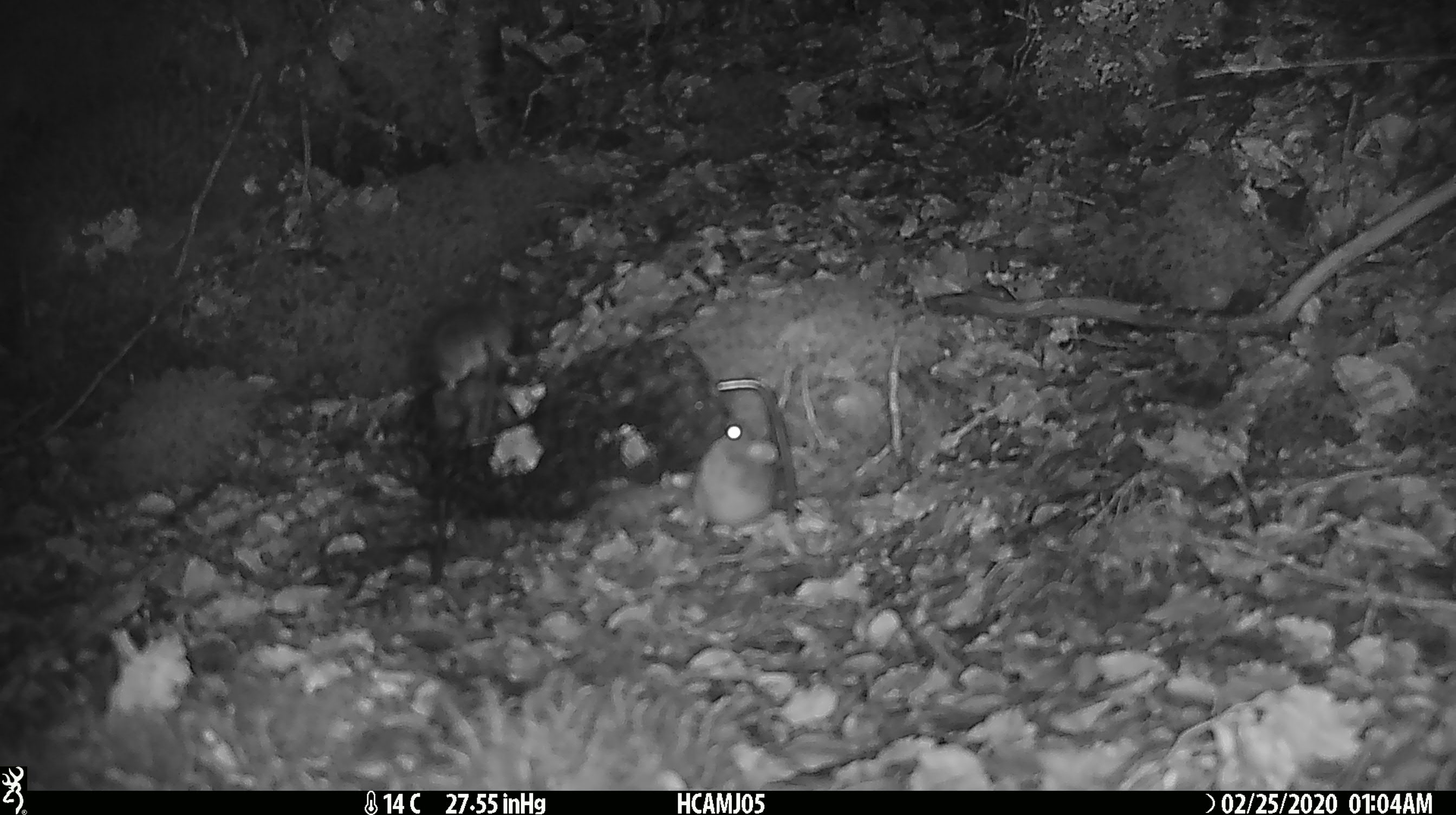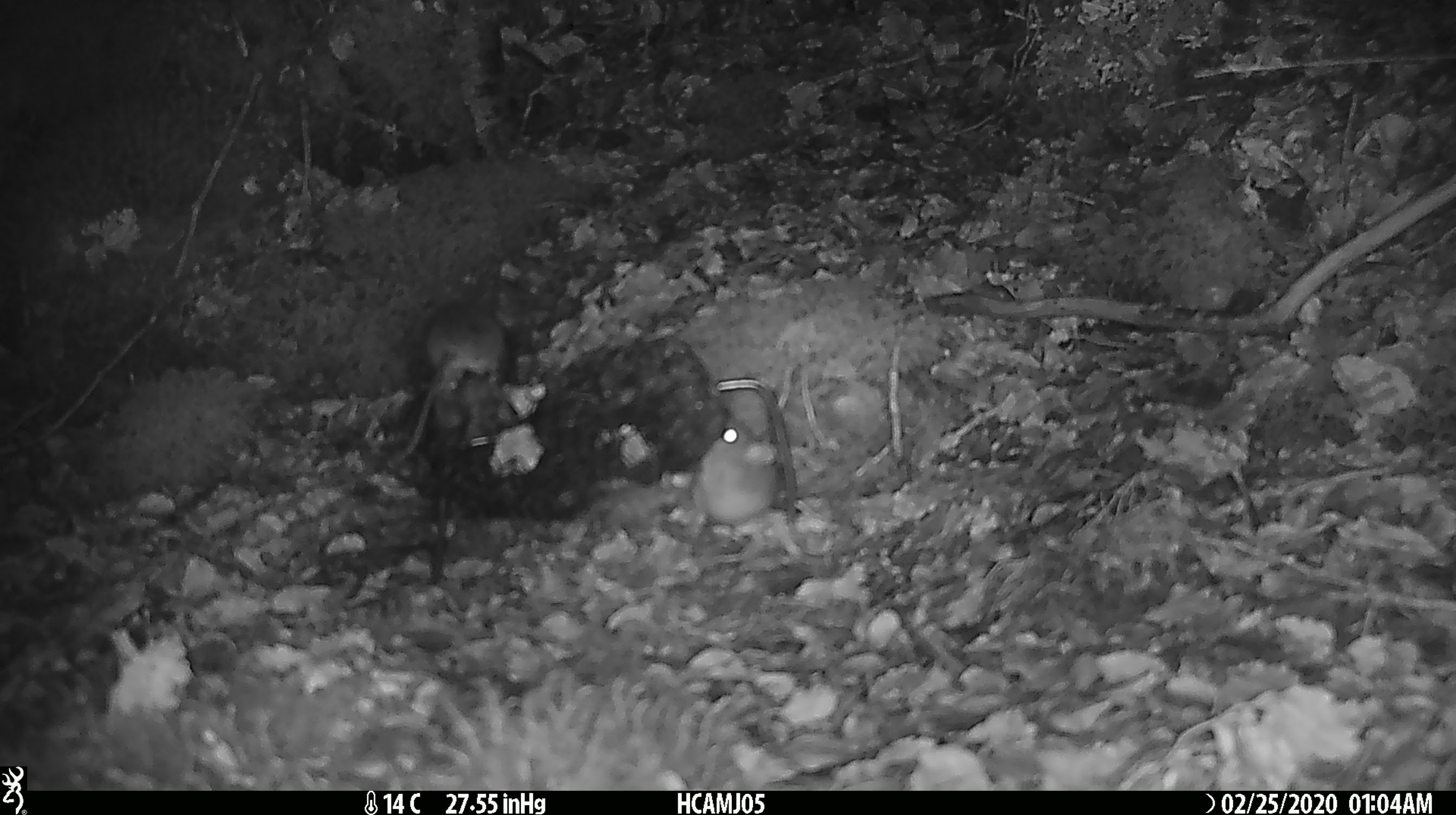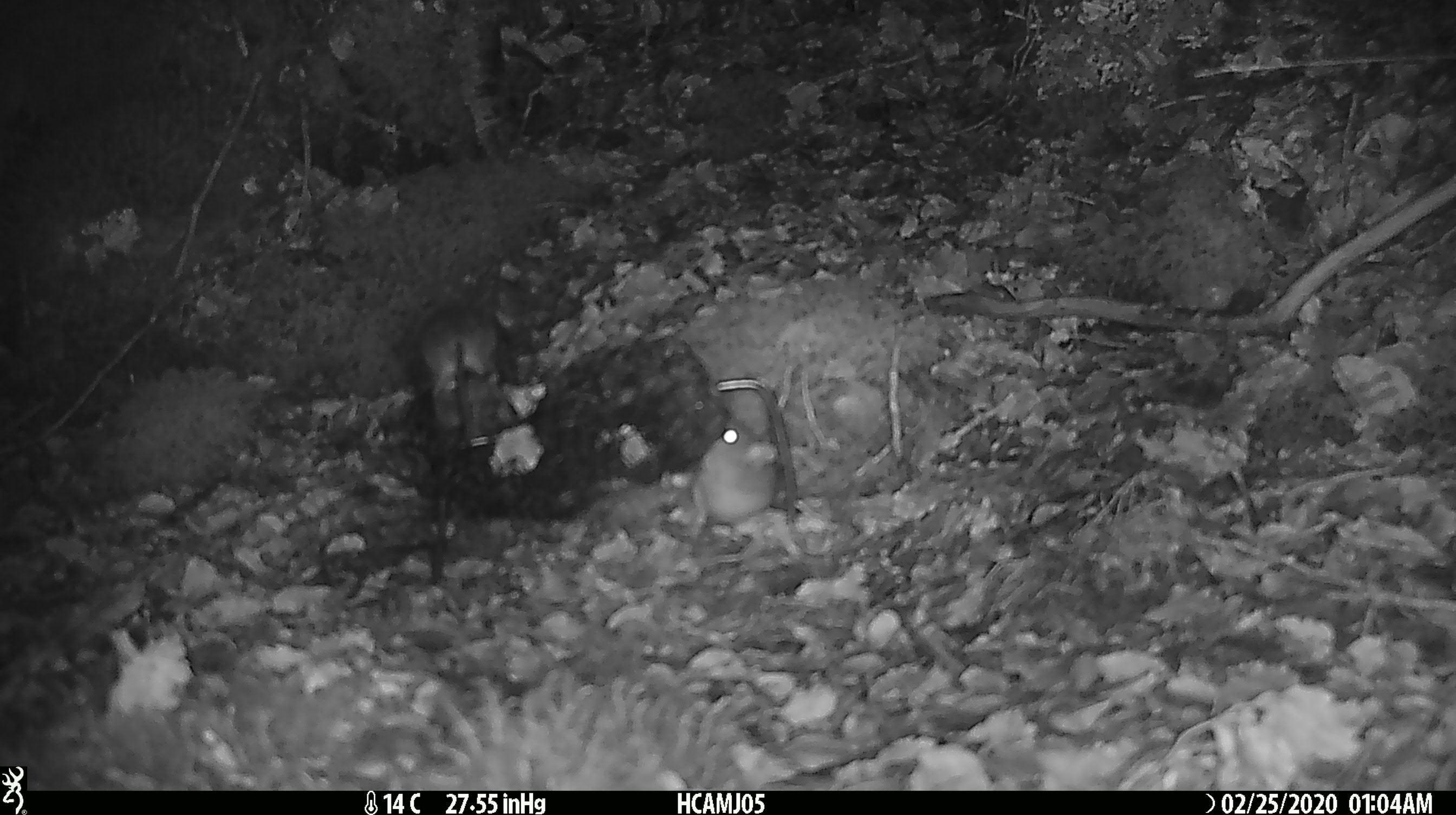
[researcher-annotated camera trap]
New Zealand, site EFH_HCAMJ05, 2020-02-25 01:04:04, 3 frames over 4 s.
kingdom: Animalia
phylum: Chordata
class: Mammalia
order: Rodentia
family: Muridae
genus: Mus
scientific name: Mus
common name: mouse